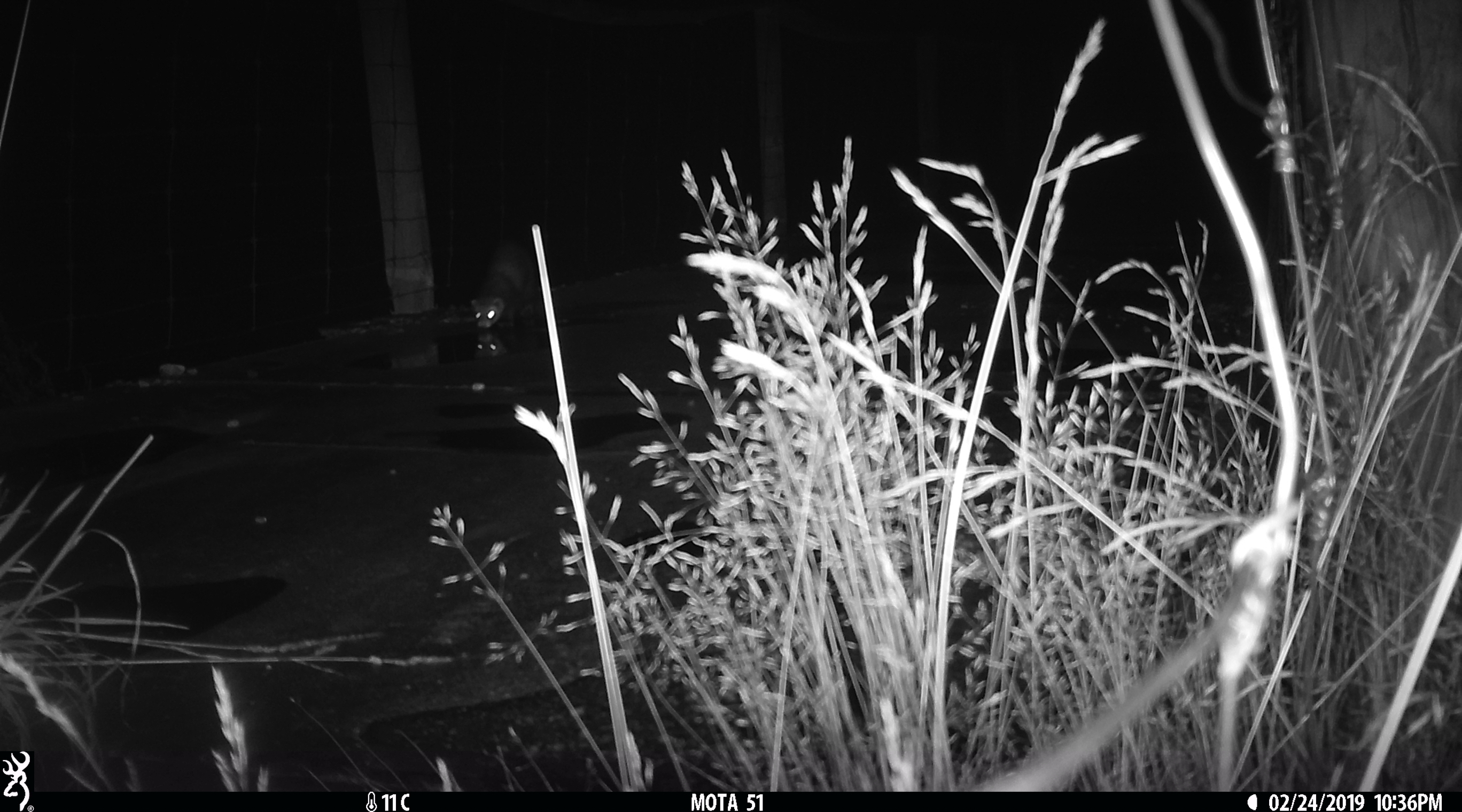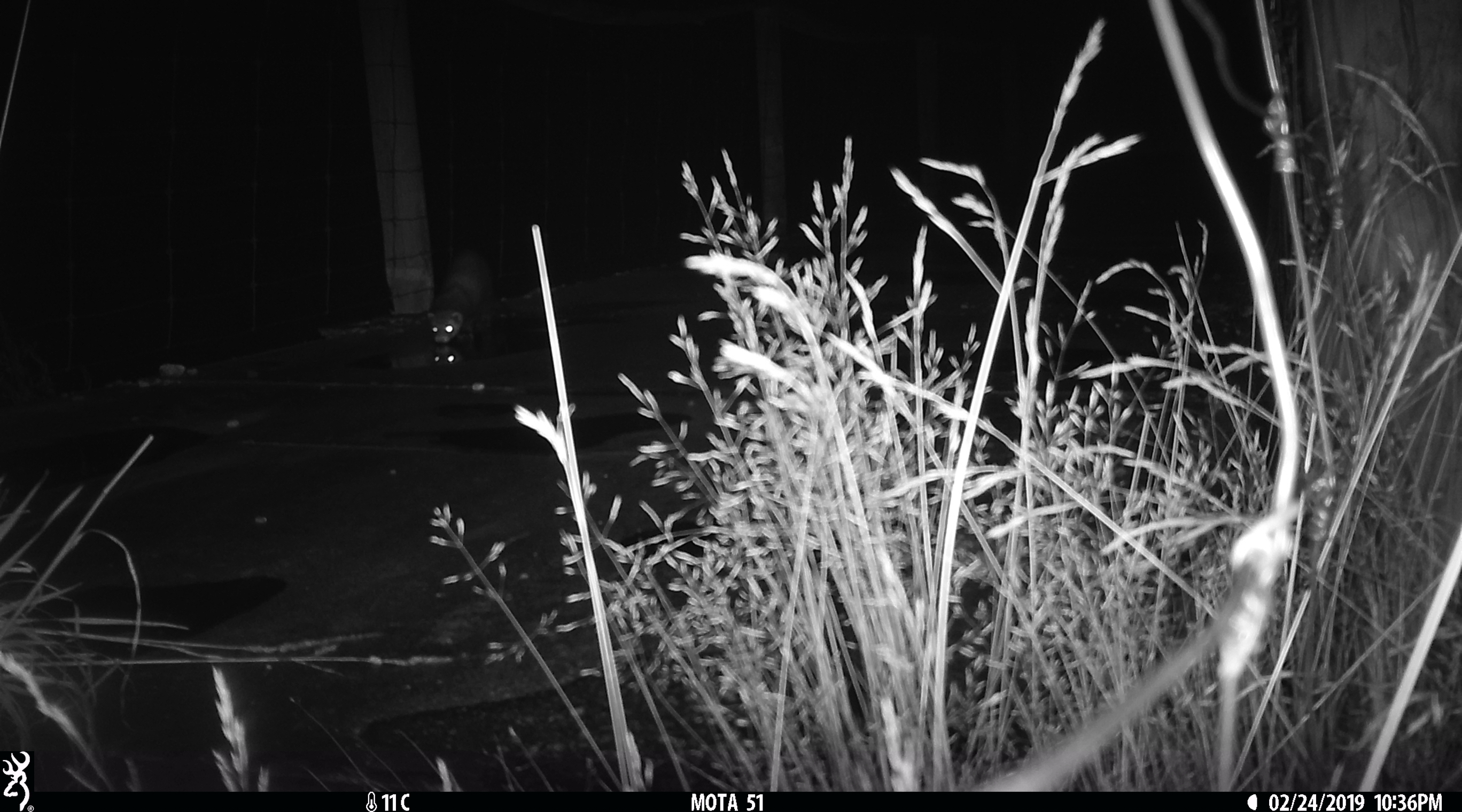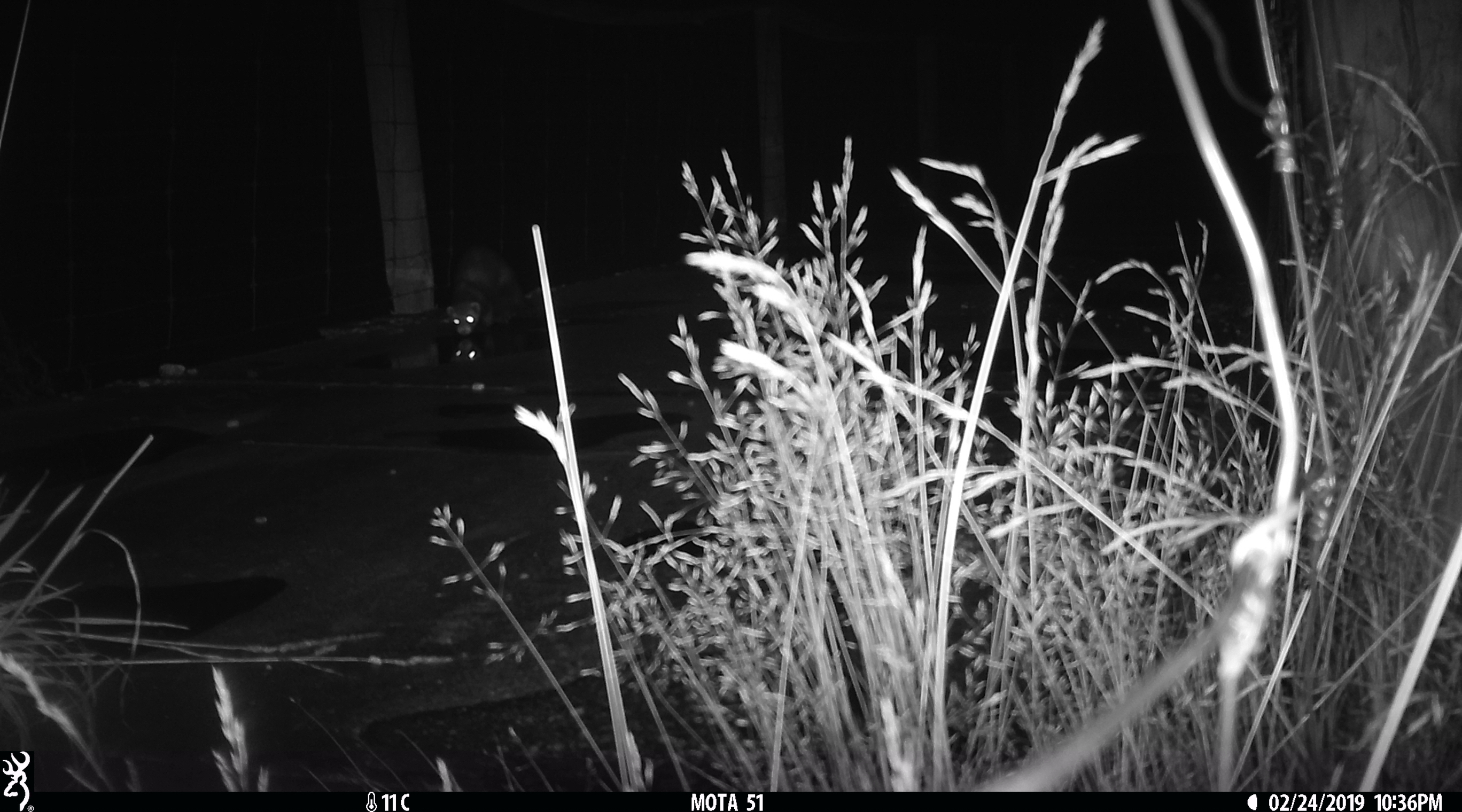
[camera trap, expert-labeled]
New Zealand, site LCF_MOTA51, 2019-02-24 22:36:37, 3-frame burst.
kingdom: Animalia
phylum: Chordata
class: Mammalia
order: Carnivora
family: Mustelidae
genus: Mustela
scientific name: Mustela furo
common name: ferret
Ferret (Mustela furo).